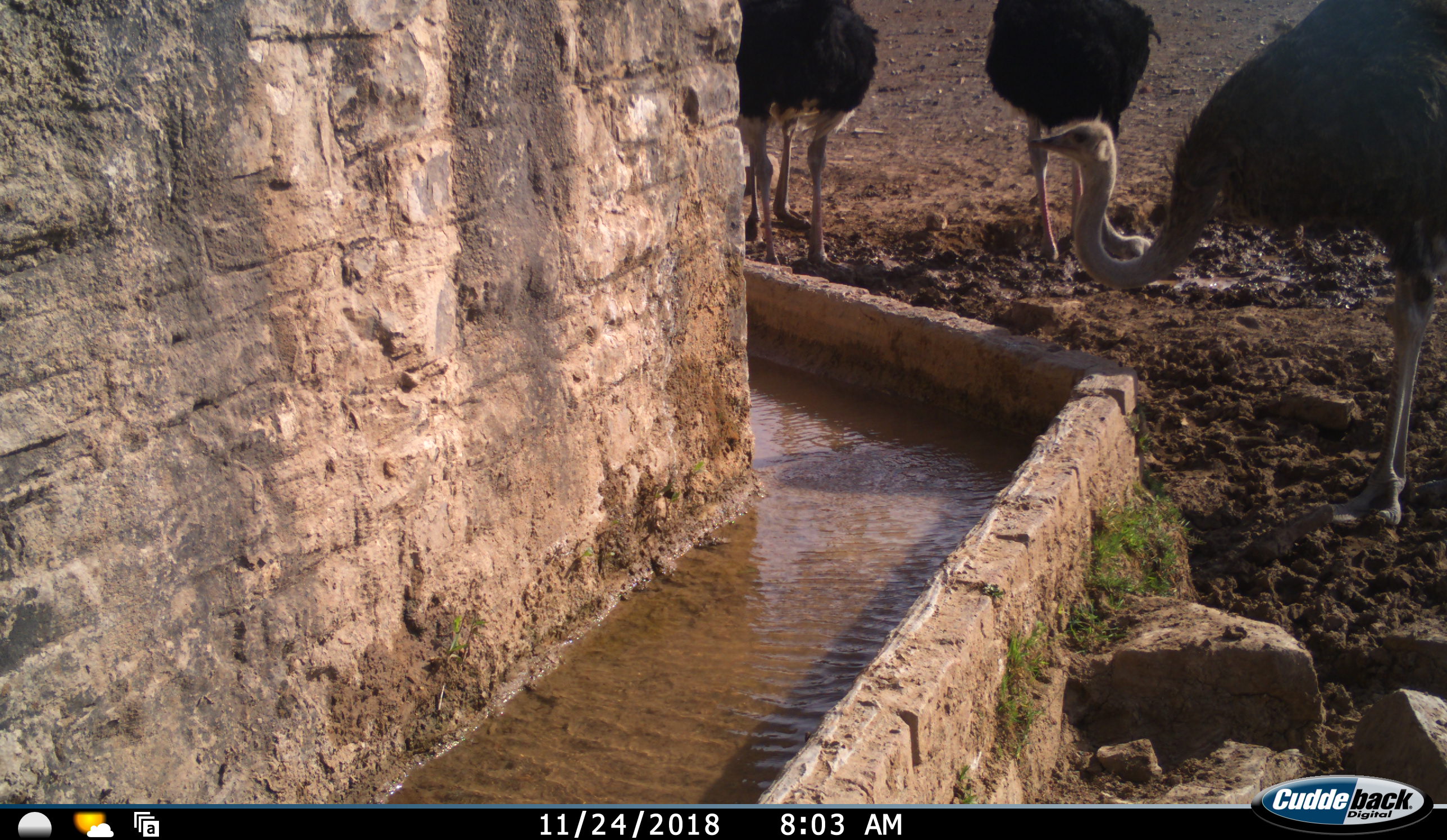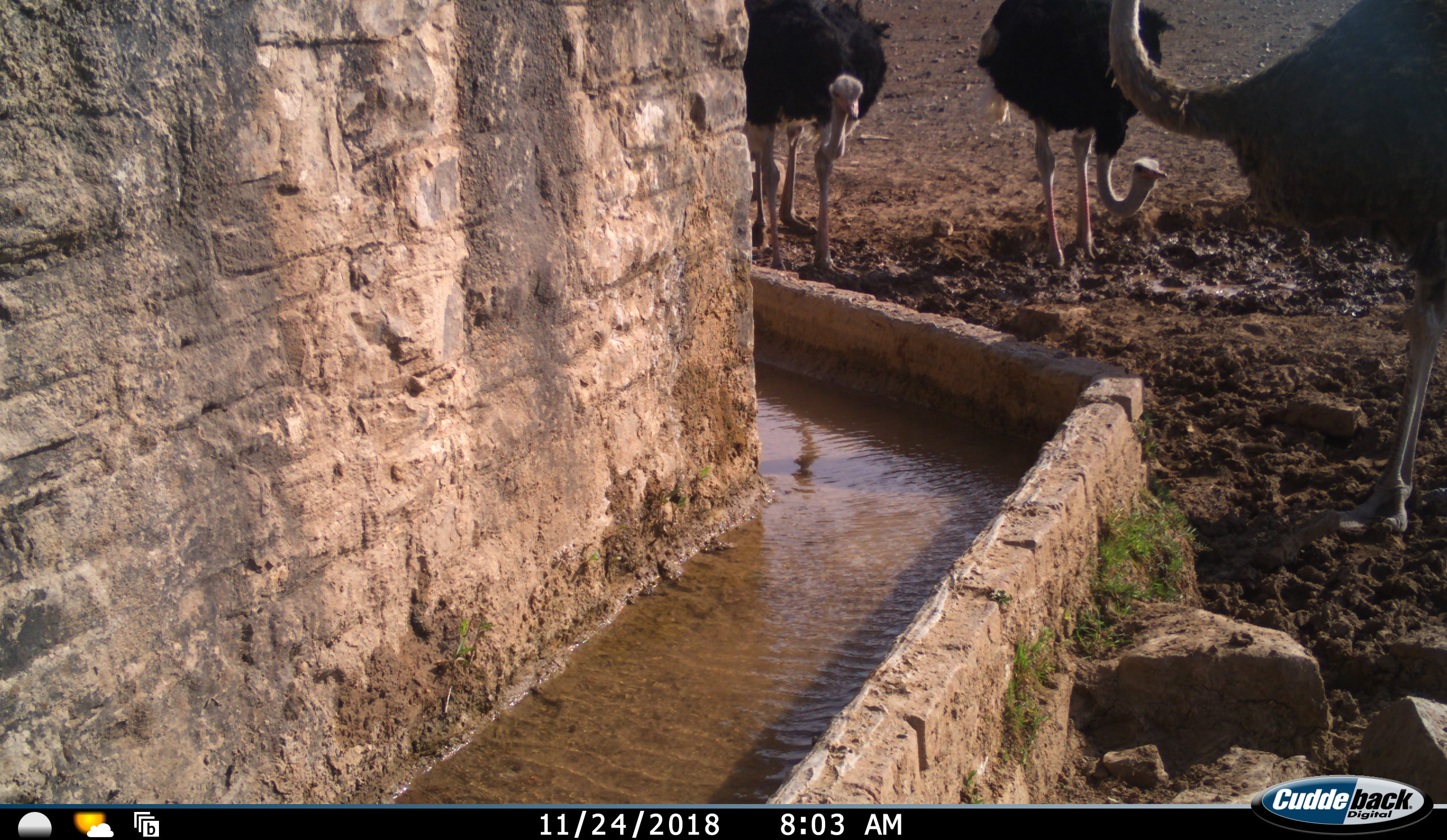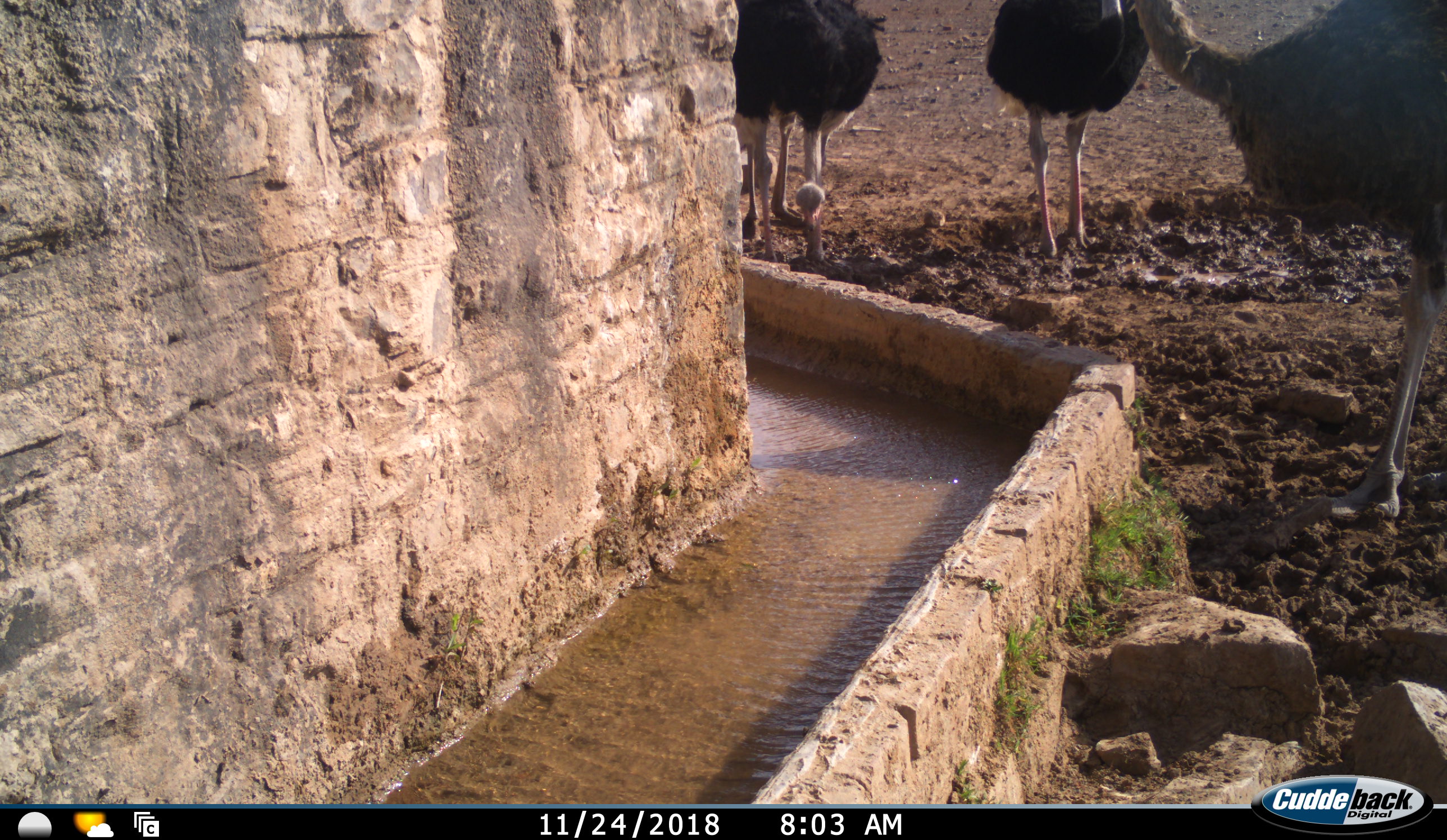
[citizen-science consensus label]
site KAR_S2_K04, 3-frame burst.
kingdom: Animalia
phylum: Chordata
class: Aves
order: Struthioniformes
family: Struthionidae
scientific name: Struthionidae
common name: ostrich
Ostrich (Struthionidae), count 3. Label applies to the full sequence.